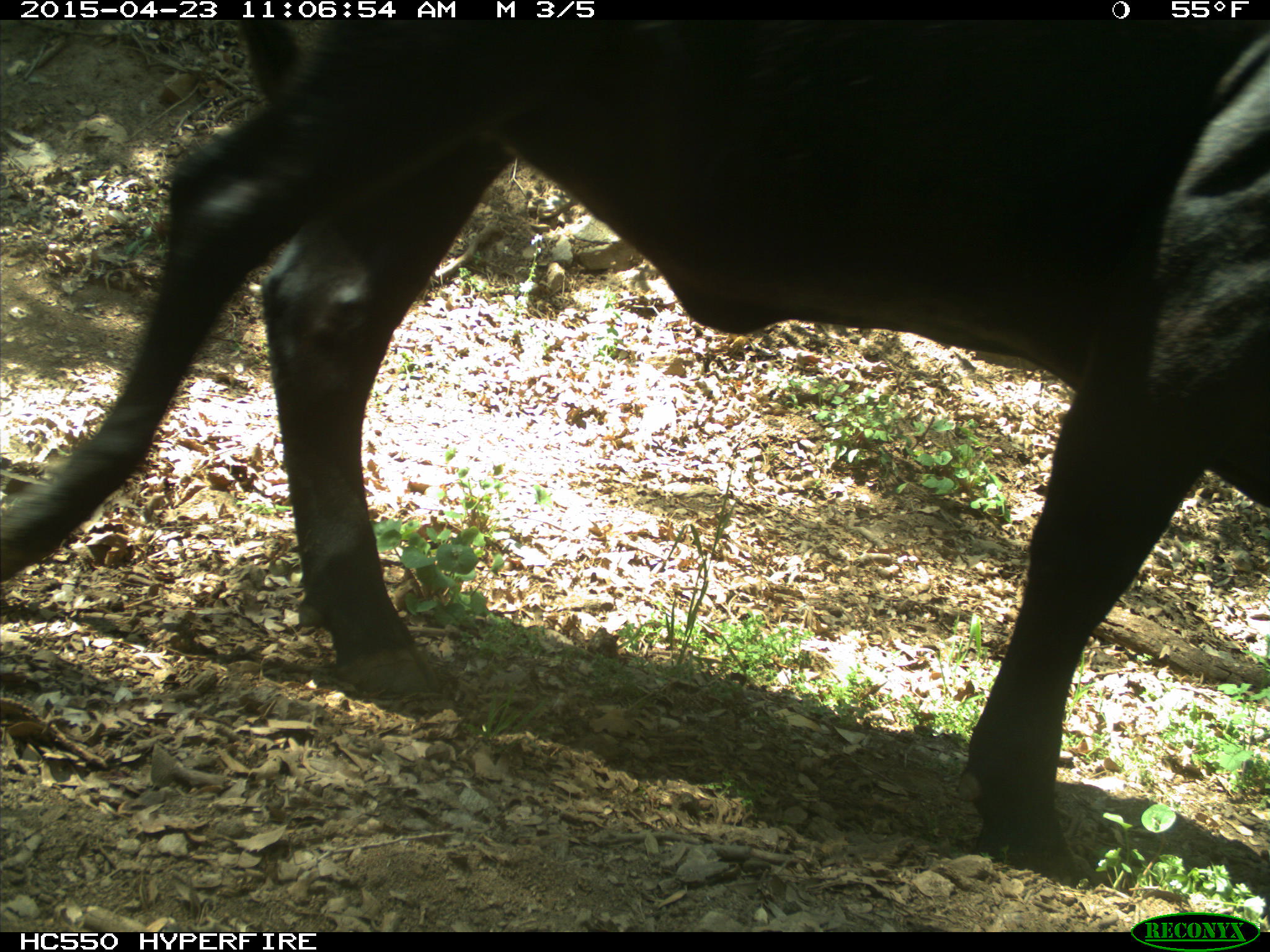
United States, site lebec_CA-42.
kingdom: Animalia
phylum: Chordata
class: Mammalia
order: Artiodactyla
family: Bovidae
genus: Bos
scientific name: Bos taurus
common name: domestic cow